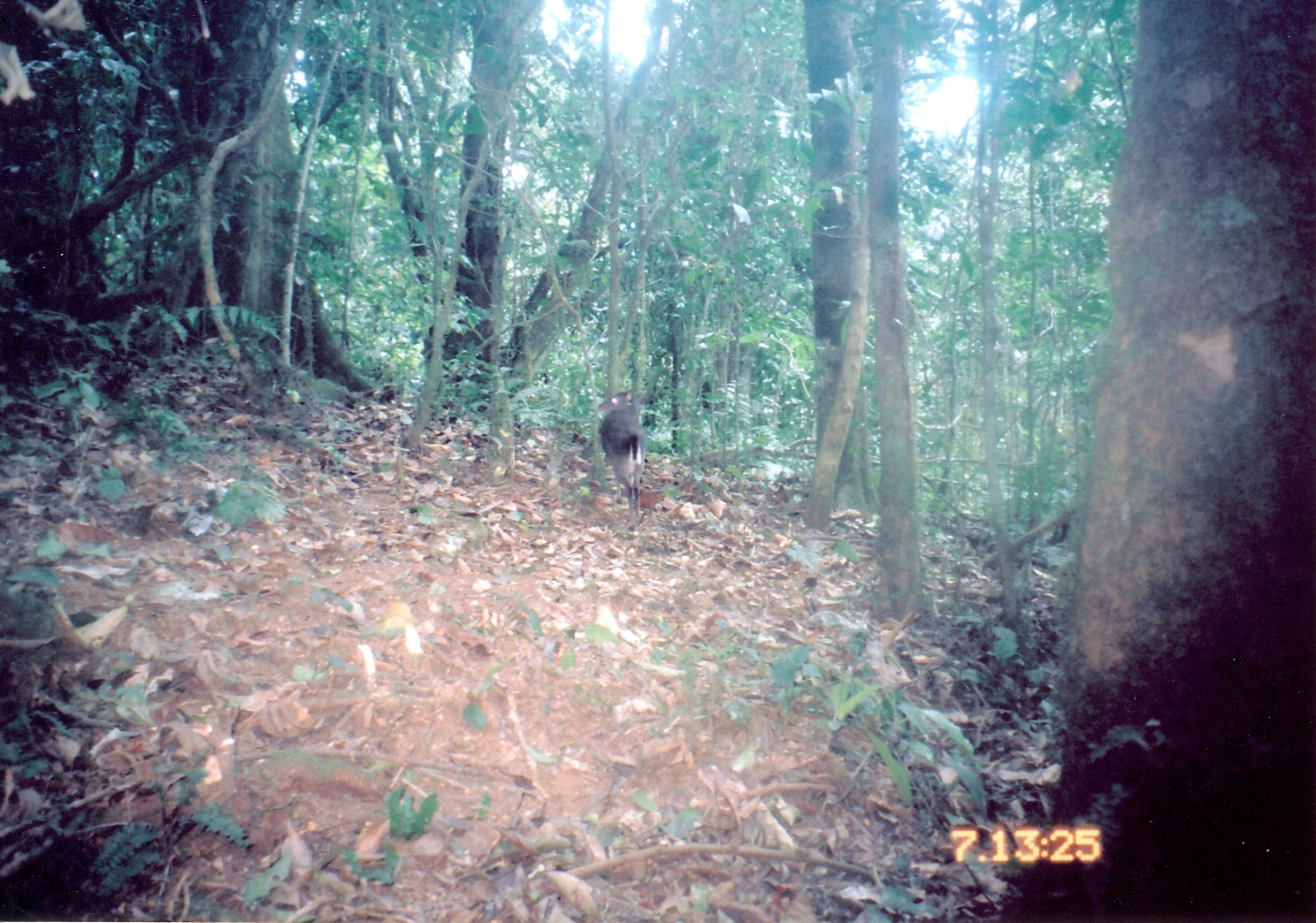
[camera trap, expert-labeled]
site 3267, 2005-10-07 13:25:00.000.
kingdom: Animalia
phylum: Chordata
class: Mammalia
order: Artiodactyla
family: Bovidae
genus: Philantomba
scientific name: Philantomba monticola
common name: blue duiker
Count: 1.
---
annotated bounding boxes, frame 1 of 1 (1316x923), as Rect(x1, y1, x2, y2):
philantomba monticola: Rect(601, 394, 643, 522)